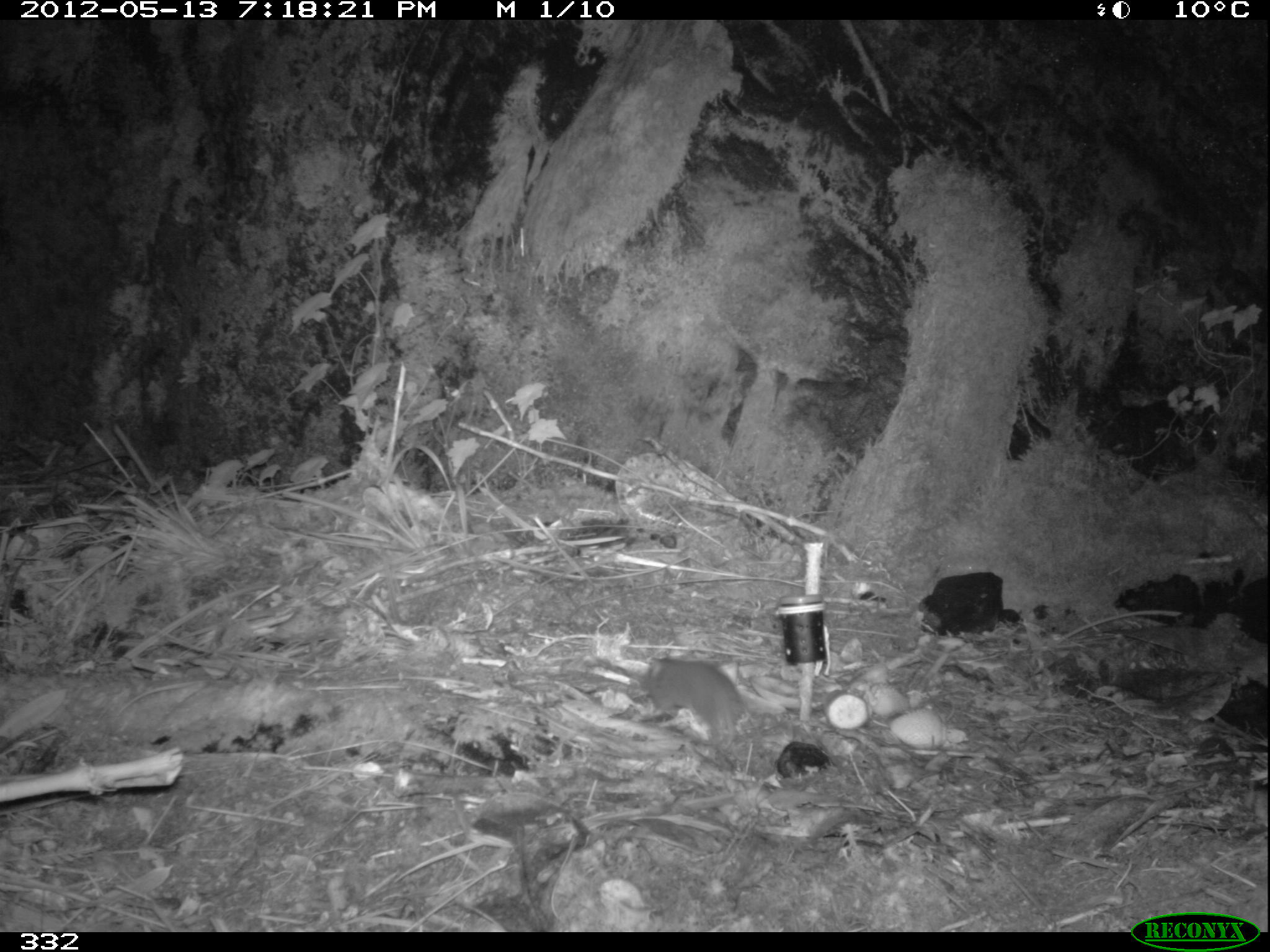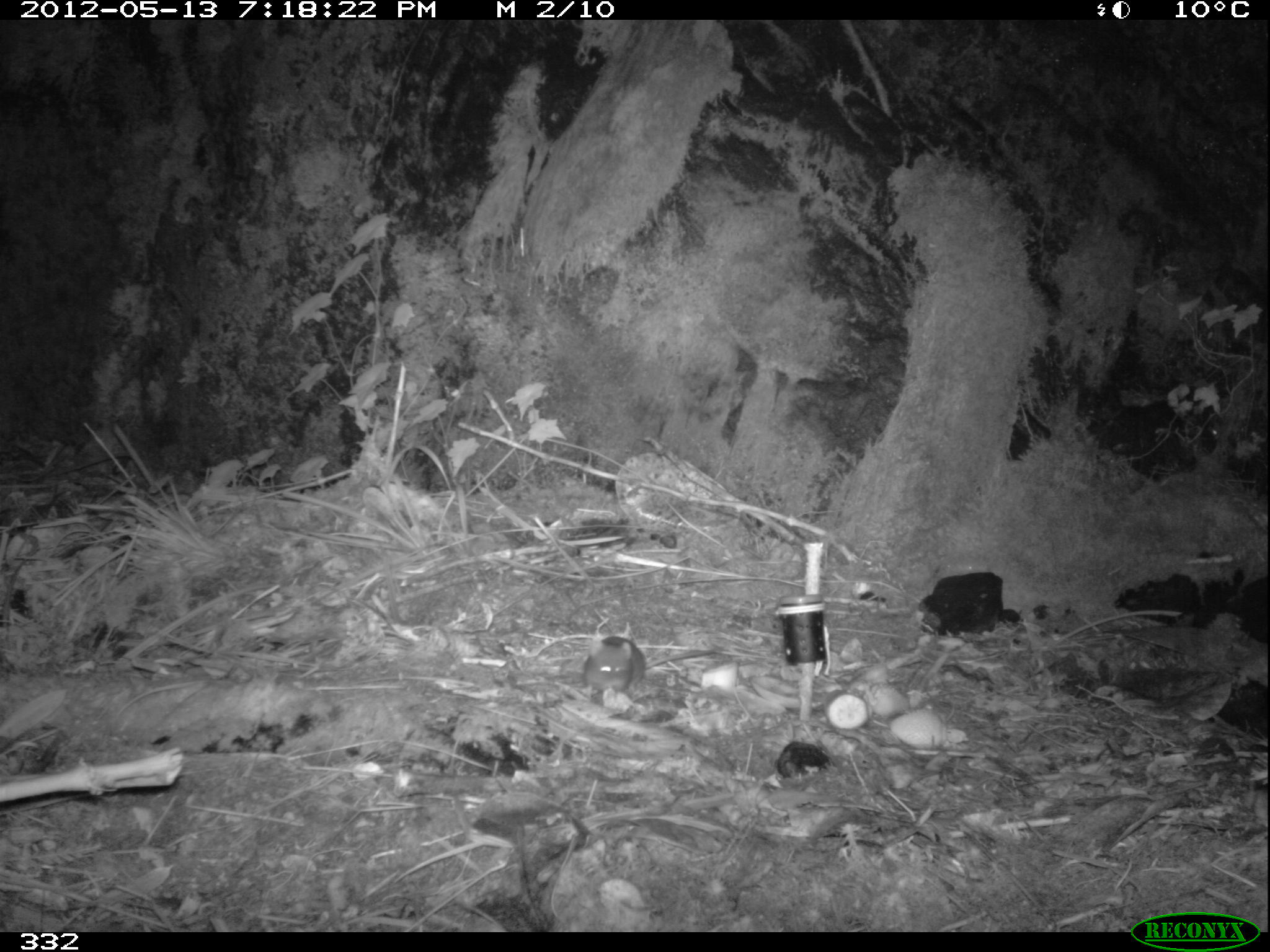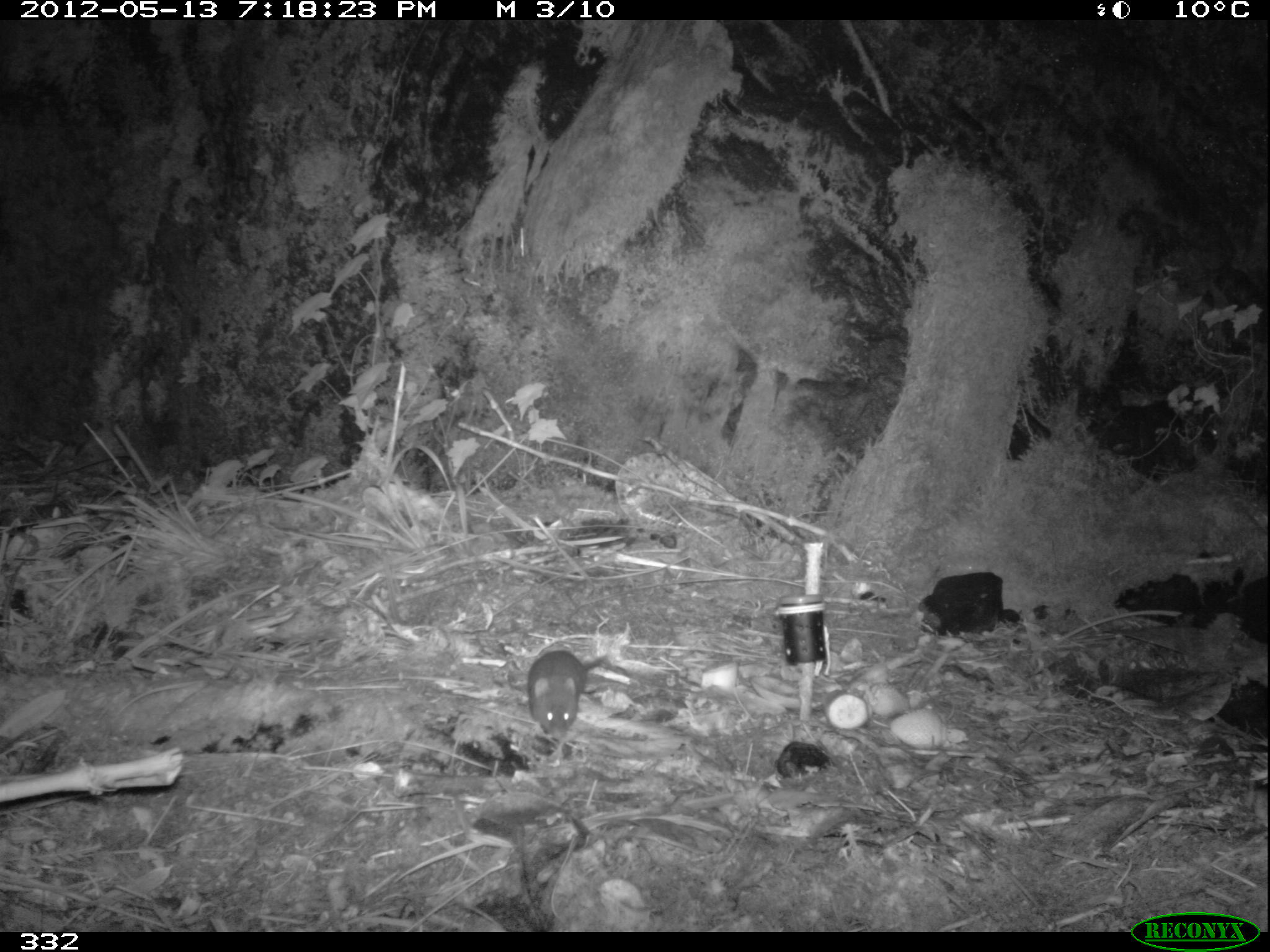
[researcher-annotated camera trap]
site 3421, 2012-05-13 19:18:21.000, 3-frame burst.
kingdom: Animalia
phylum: Chordata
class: Mammalia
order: Rodentia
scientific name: Rodentia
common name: rodents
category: unknown rodent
Unknown rodent (rodents) (Rodentia).